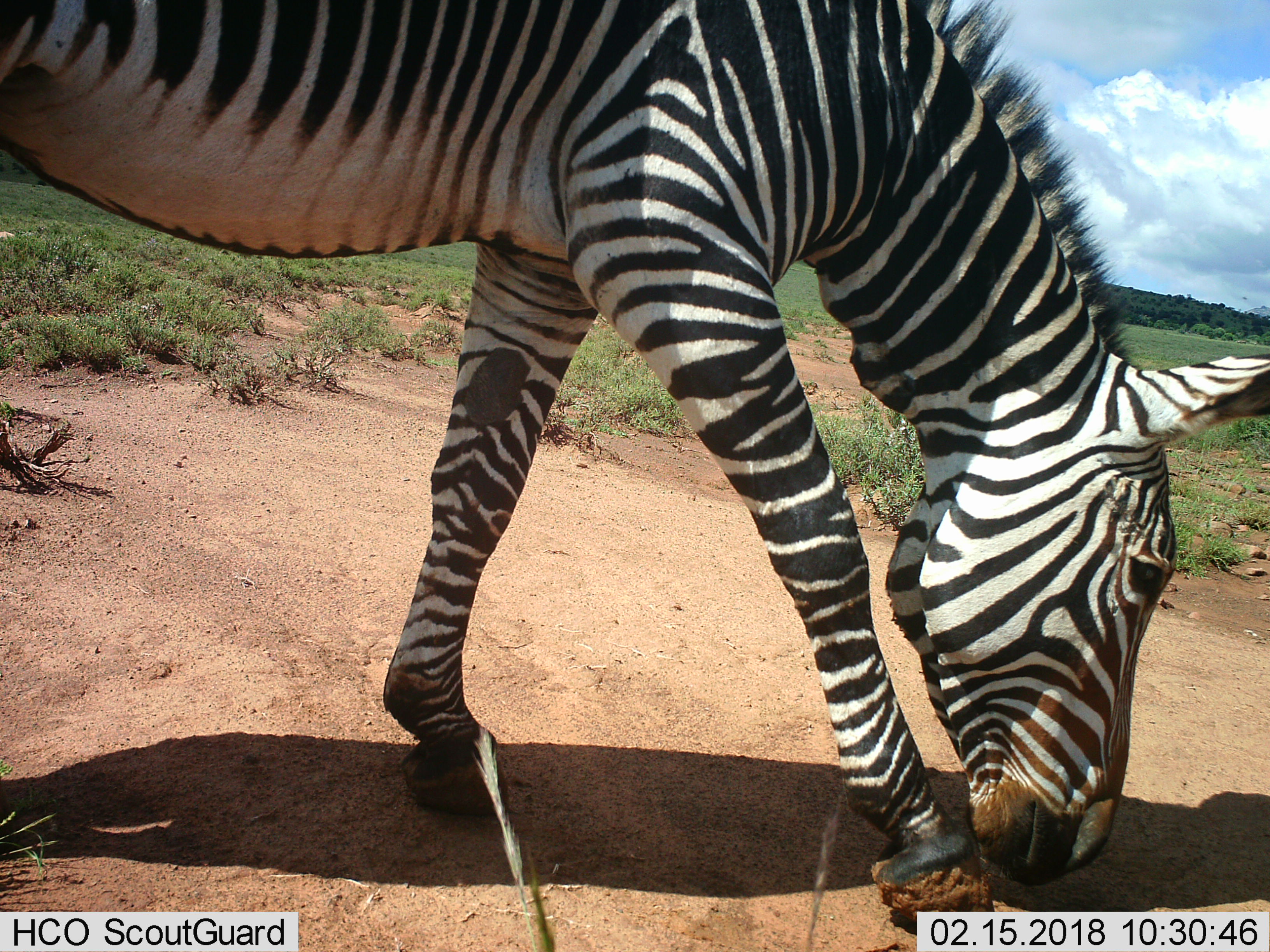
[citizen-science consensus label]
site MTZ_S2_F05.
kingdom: Animalia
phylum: Chordata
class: Mammalia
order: Perissodactyla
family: Equidae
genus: Equus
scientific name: Equus zebra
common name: mountain zebra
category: zebramountain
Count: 1.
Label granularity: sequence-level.